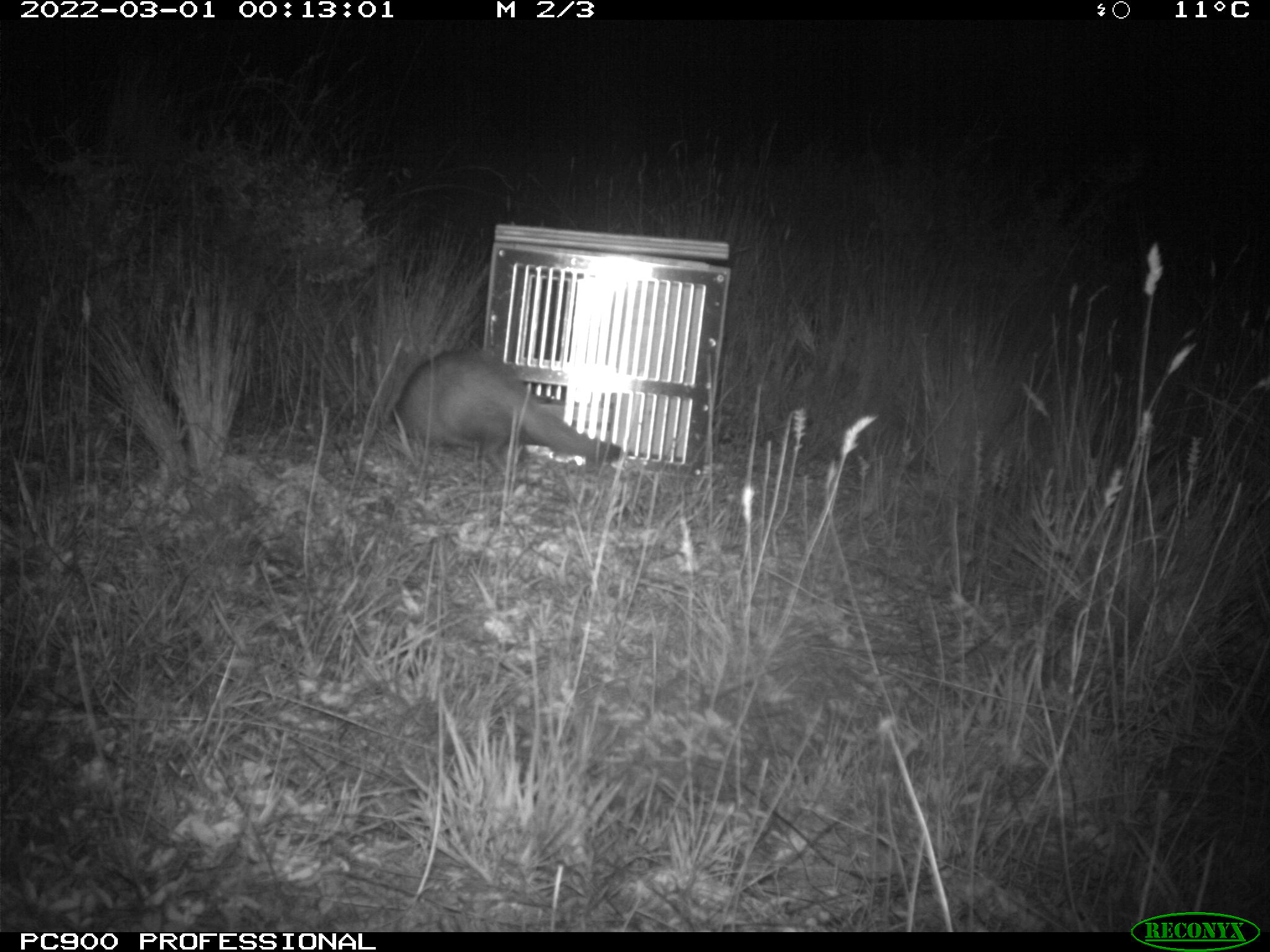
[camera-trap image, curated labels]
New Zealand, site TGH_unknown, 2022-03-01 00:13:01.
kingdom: Animalia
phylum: Chordata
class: Mammalia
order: Carnivora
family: Mustelidae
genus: Mustela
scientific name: Mustela furo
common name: ferret